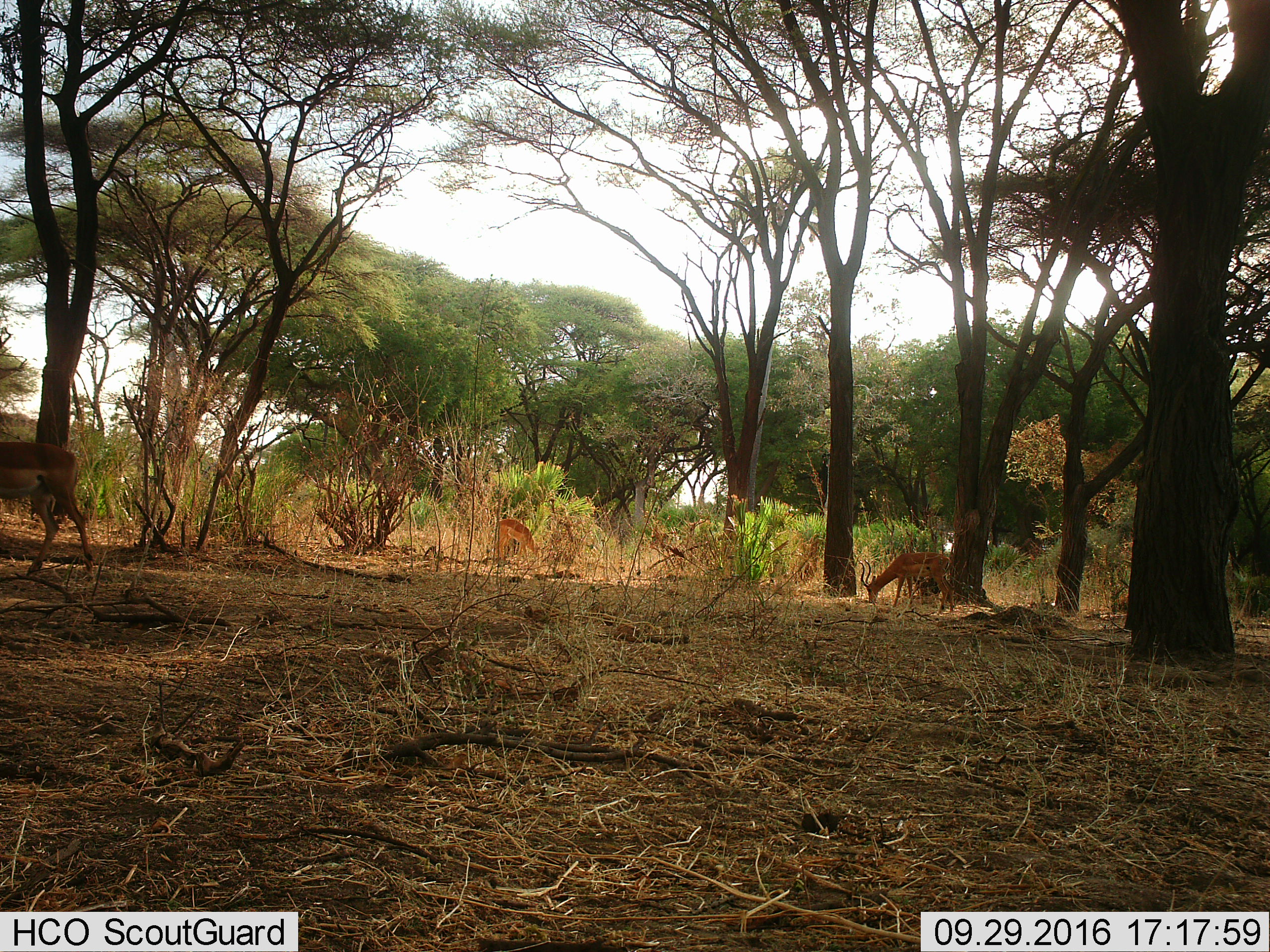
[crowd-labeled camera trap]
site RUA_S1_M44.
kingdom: Animalia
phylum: Chordata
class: Mammalia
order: Artiodactyla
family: Bovidae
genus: Aepyceros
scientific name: Aepyceros melampus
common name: impala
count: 3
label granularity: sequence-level